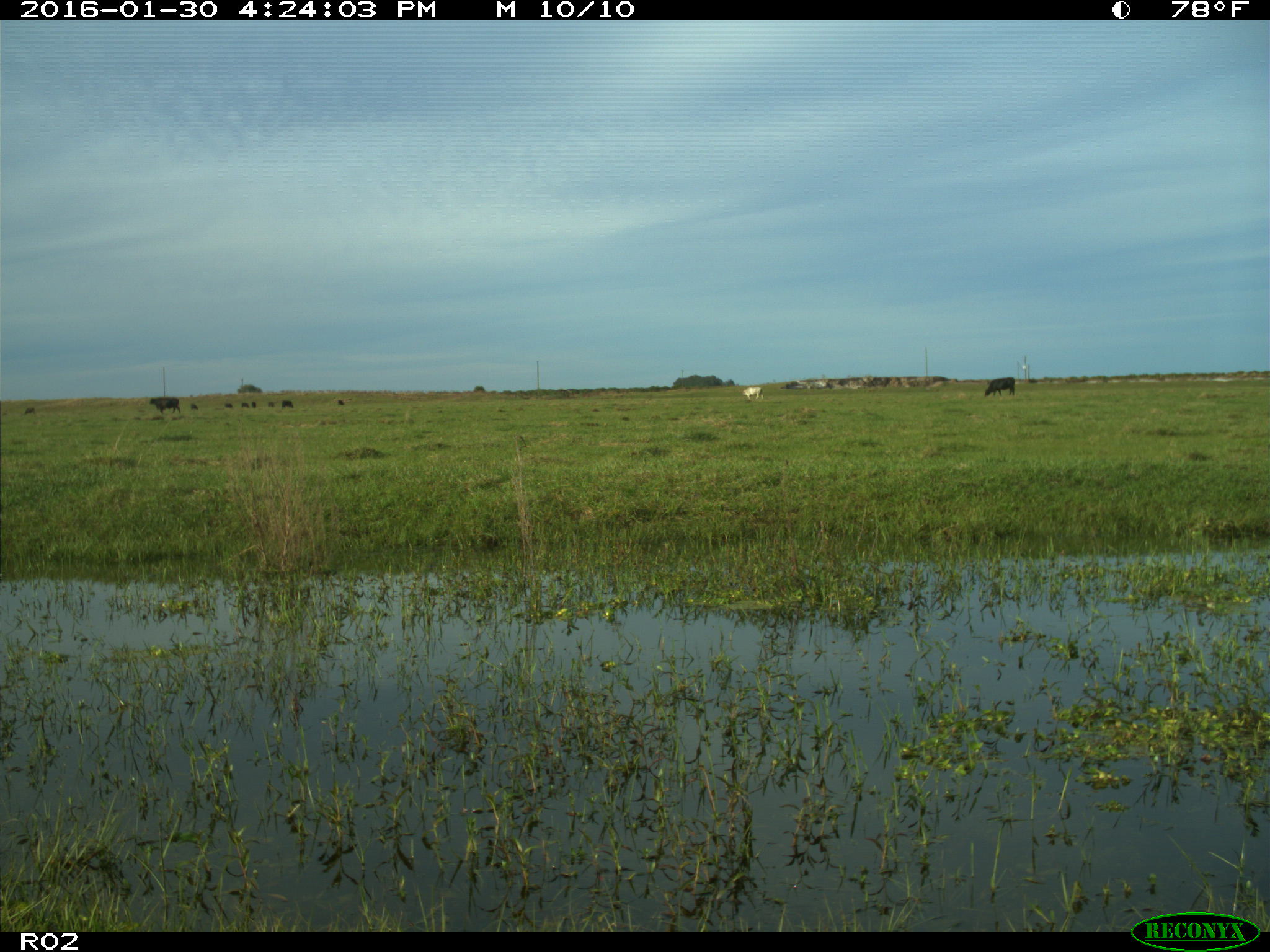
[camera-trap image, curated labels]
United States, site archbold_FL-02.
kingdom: Animalia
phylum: Chordata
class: Mammalia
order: Artiodactyla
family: Bovidae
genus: Bos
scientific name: Bos taurus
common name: domestic cow